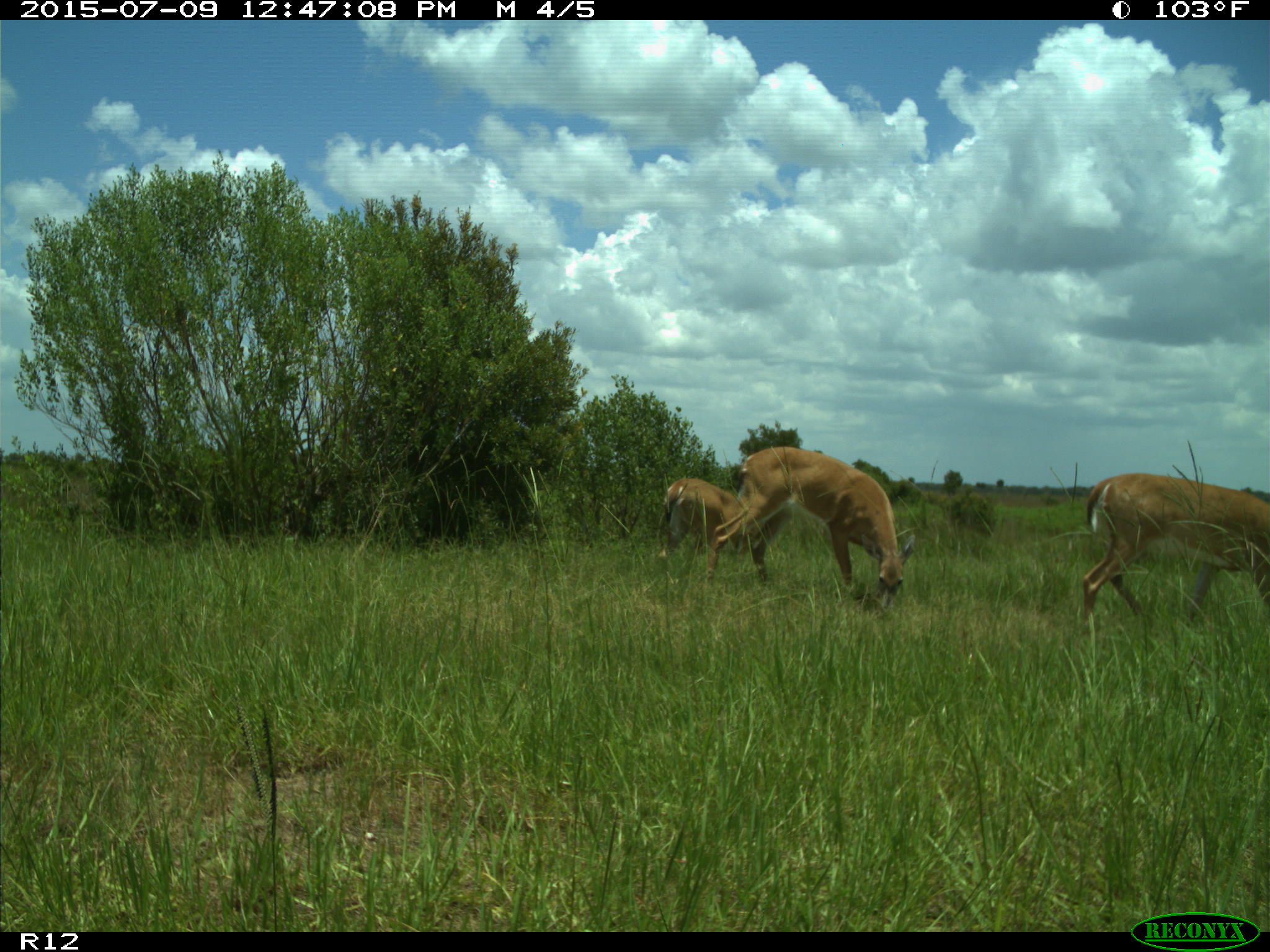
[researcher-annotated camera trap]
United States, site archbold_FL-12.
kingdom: Animalia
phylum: Chordata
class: Mammalia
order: Artiodactyla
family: Cervidae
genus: Odocoileus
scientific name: Odocoileus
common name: deer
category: unidentified deer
Unidentified deer (deer) (Odocoileus).